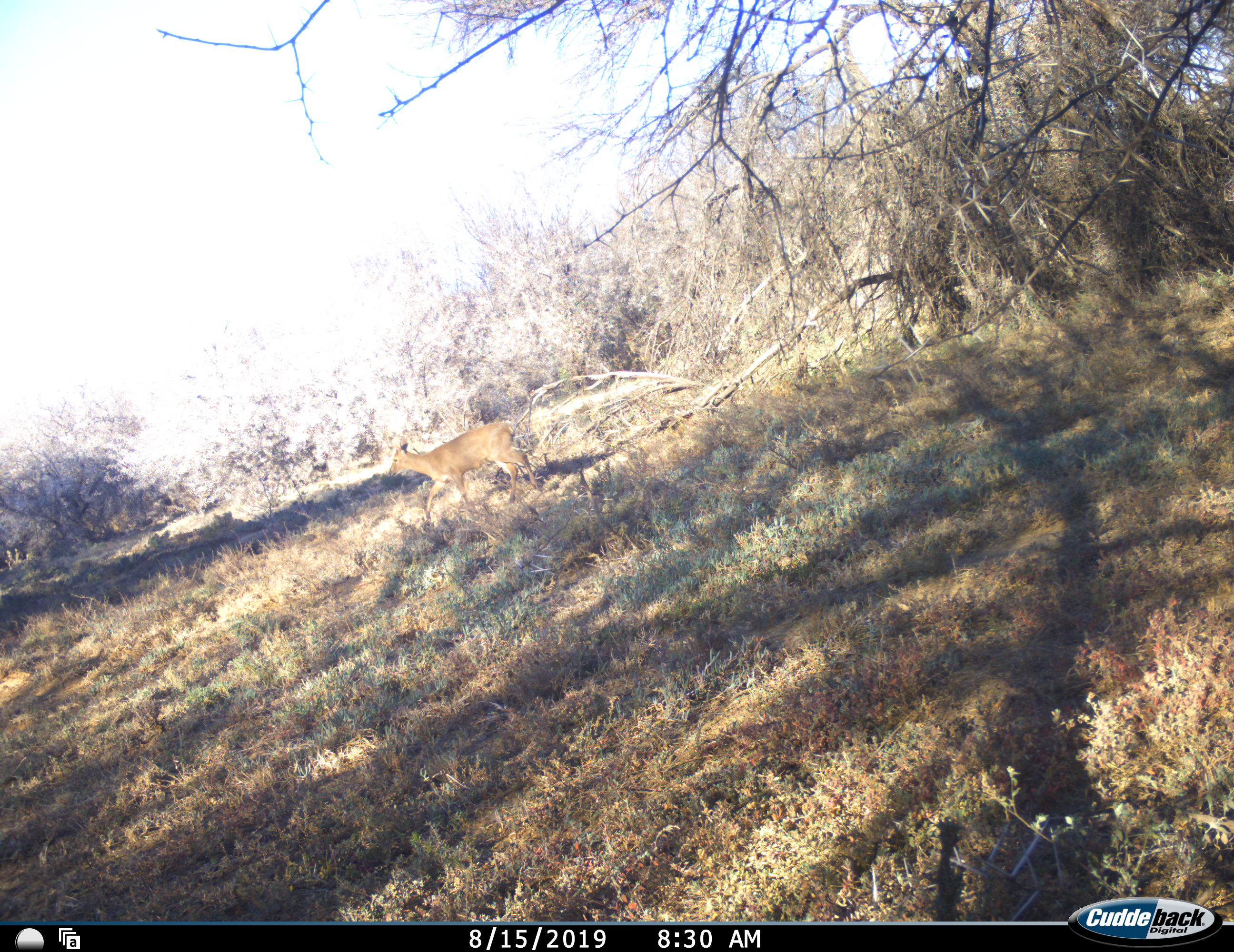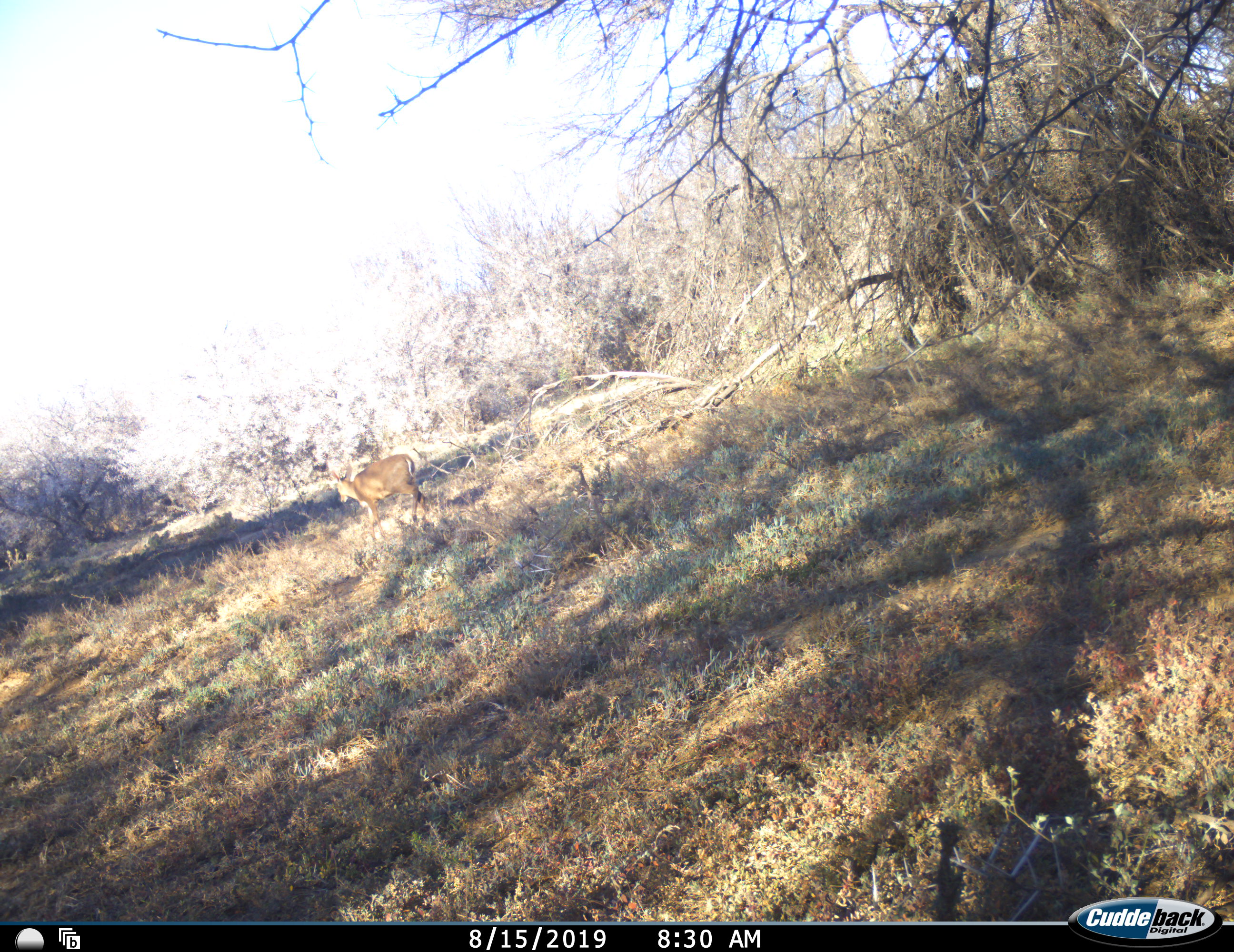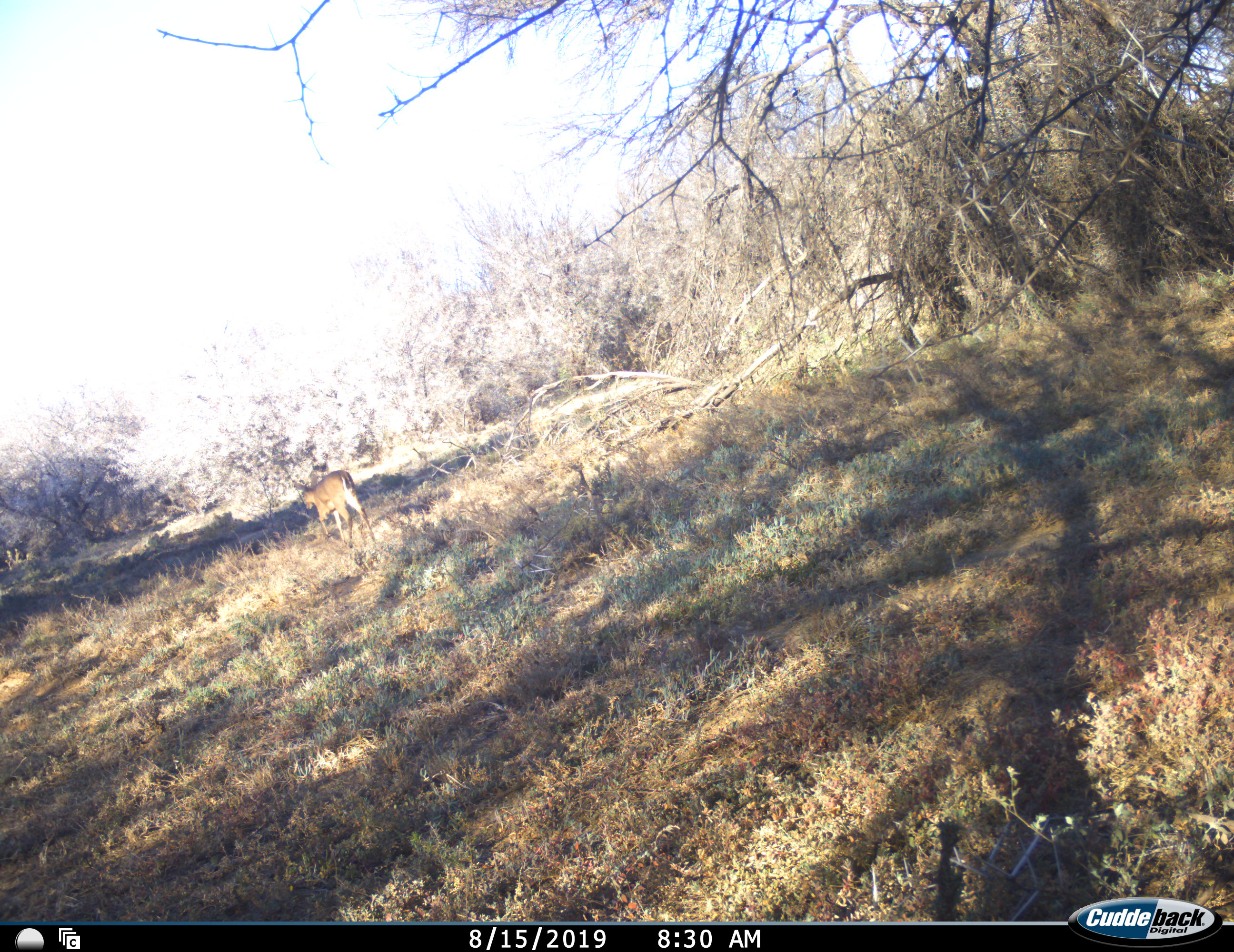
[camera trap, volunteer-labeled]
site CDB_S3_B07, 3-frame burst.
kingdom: Animalia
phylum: Chordata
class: Mammalia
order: Artiodactyla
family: Bovidae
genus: Sylvicapra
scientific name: Sylvicapra grimmia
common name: common duiker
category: duikercommongrey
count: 1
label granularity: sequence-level